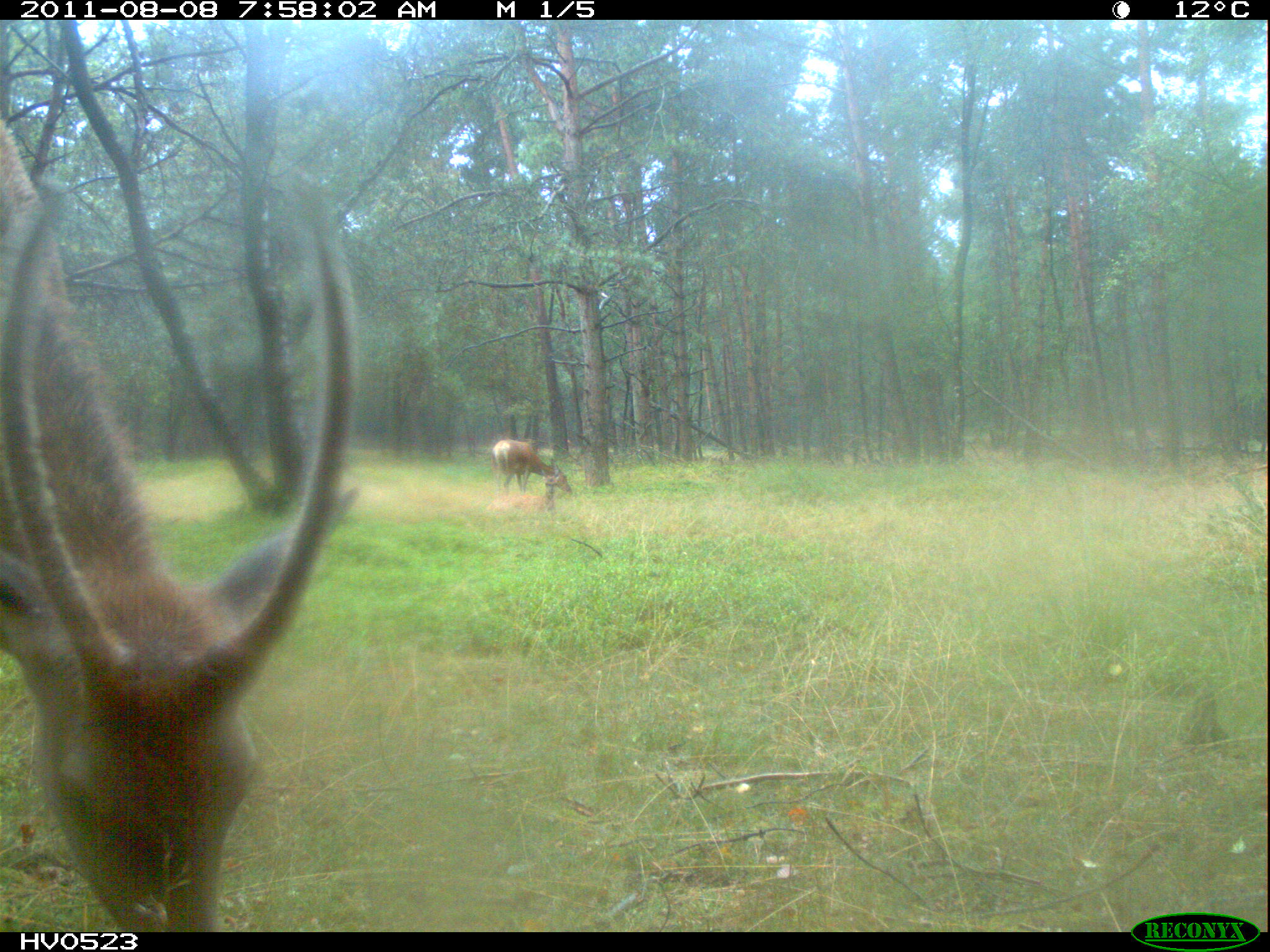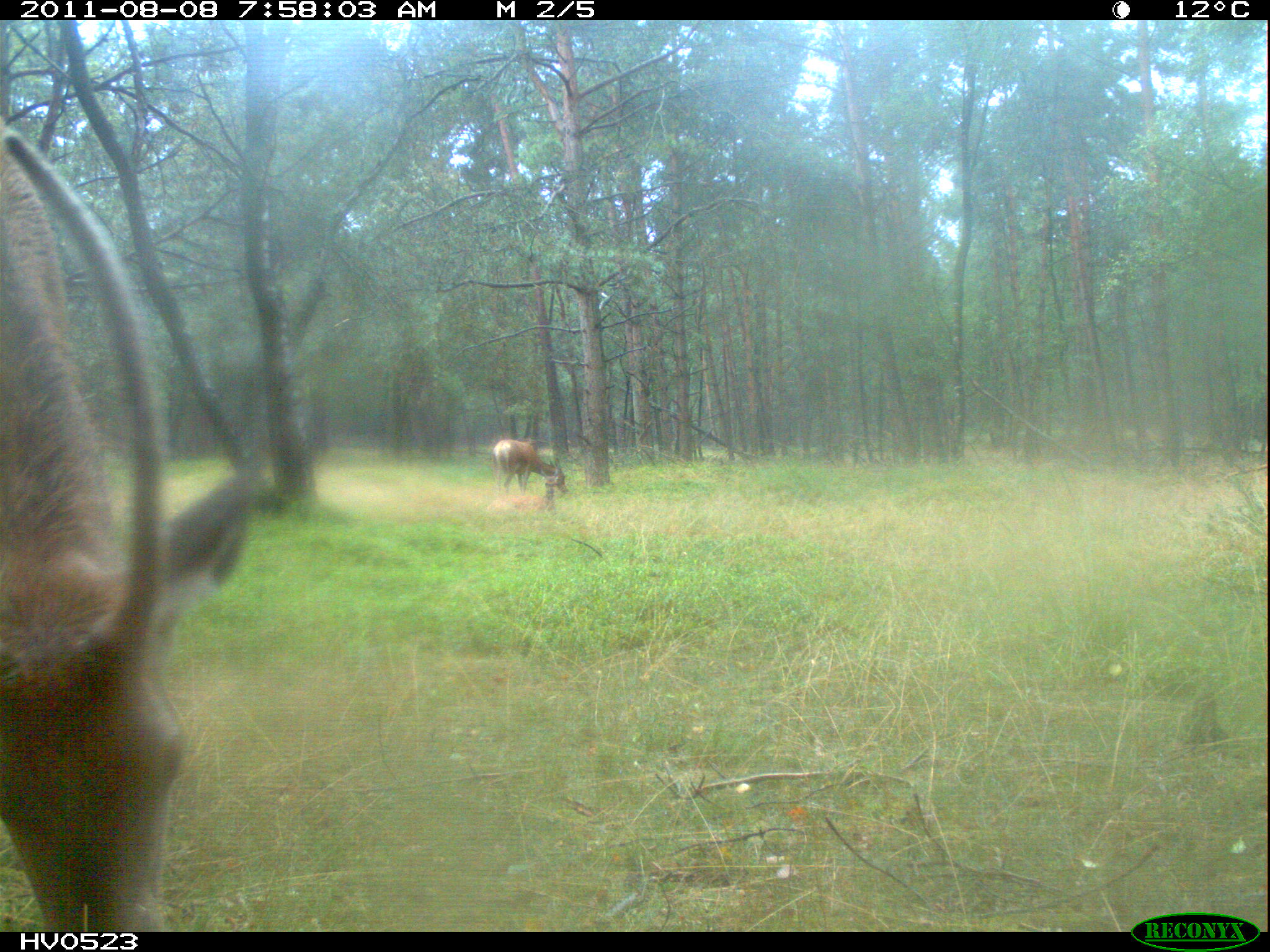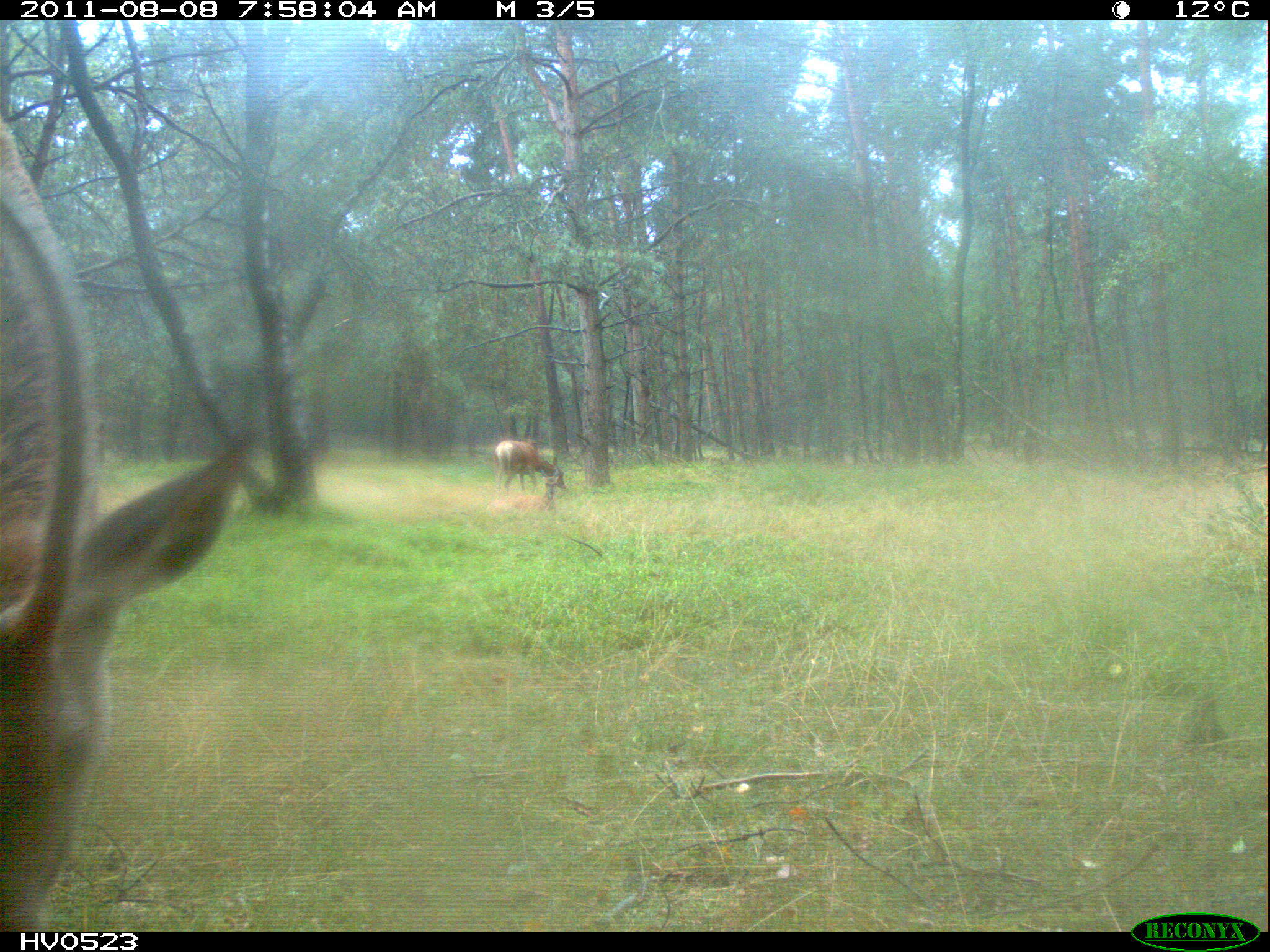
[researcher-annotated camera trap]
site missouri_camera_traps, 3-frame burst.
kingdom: Animalia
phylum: Chordata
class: Mammalia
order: Artiodactyla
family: Cervidae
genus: Cervus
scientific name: Cervus elaphus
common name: red deer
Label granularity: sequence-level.